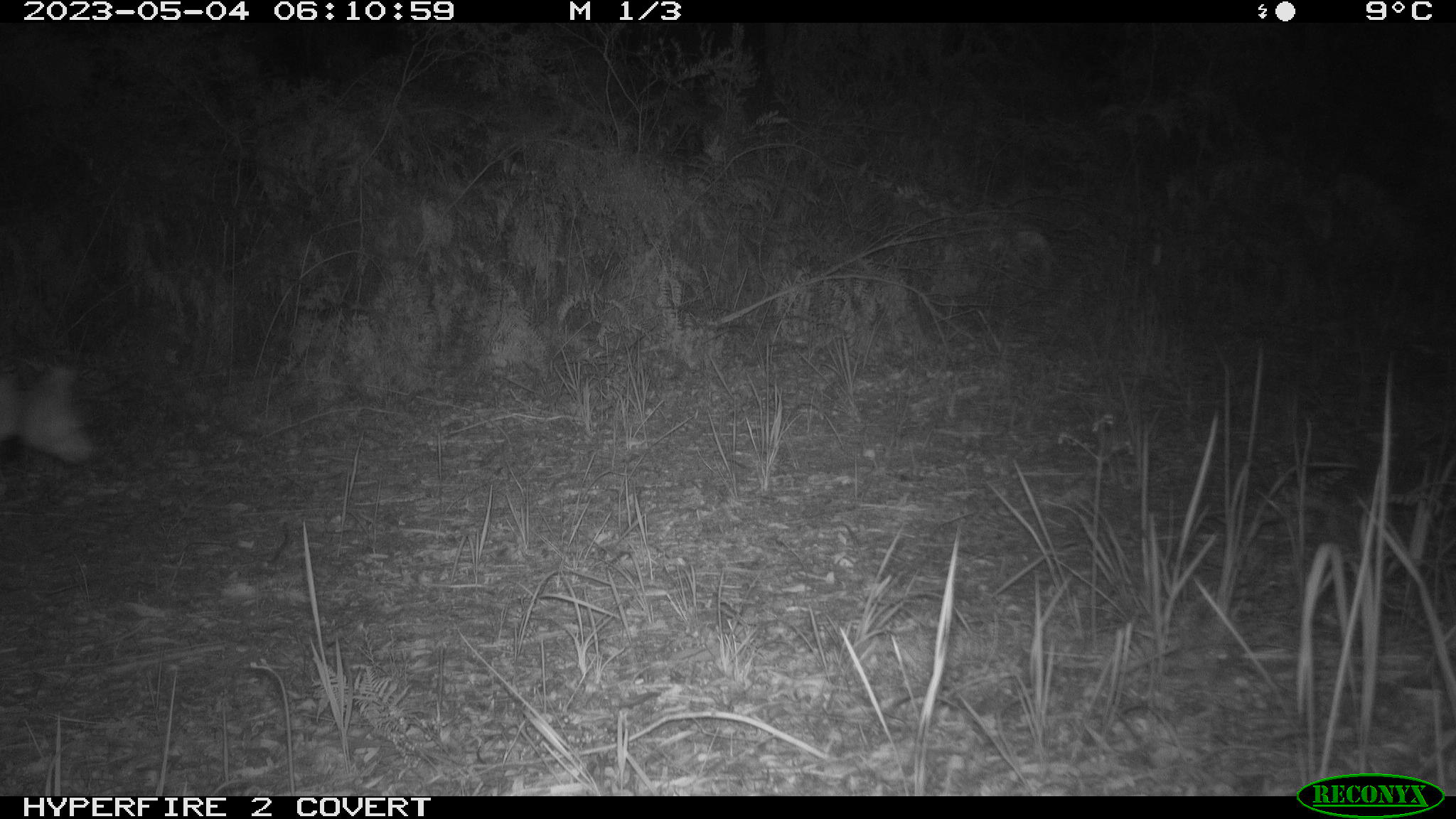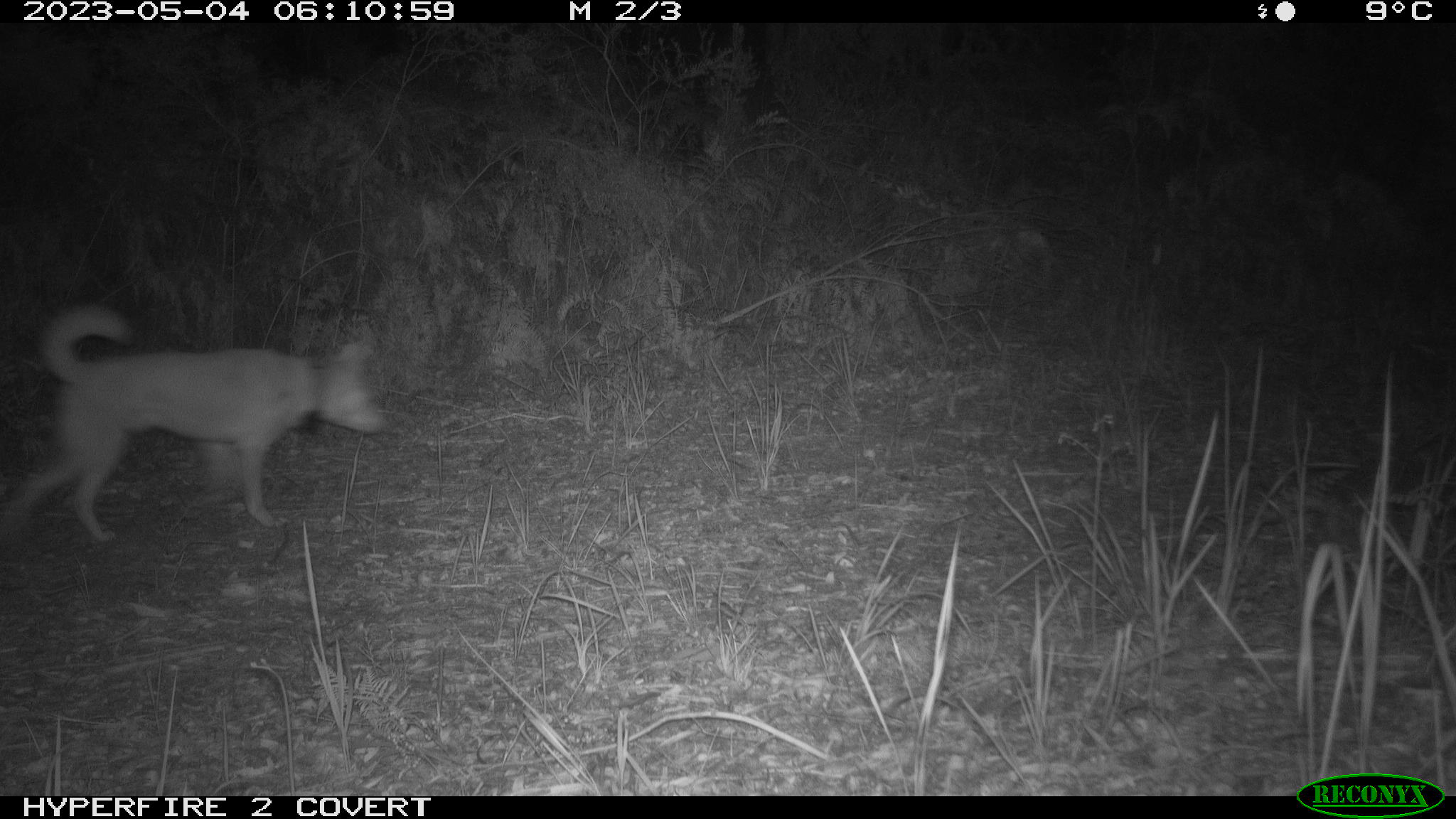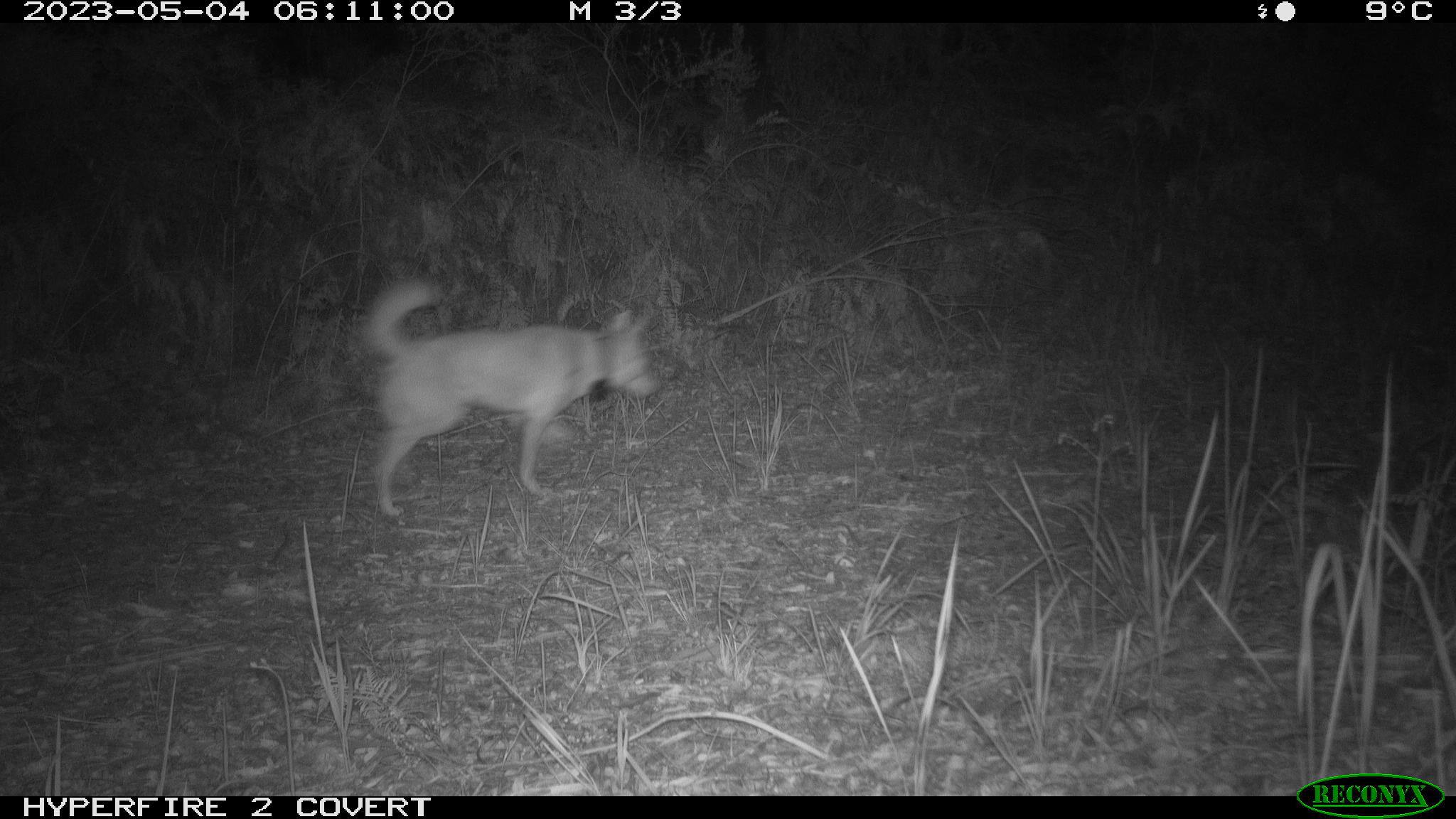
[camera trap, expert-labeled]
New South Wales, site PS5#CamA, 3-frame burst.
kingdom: Animalia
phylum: Chordata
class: Mammalia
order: Carnivora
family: Canidae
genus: Canis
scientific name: Canis familiaris dingo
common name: dingo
Dingo (Canis familiaris dingo).